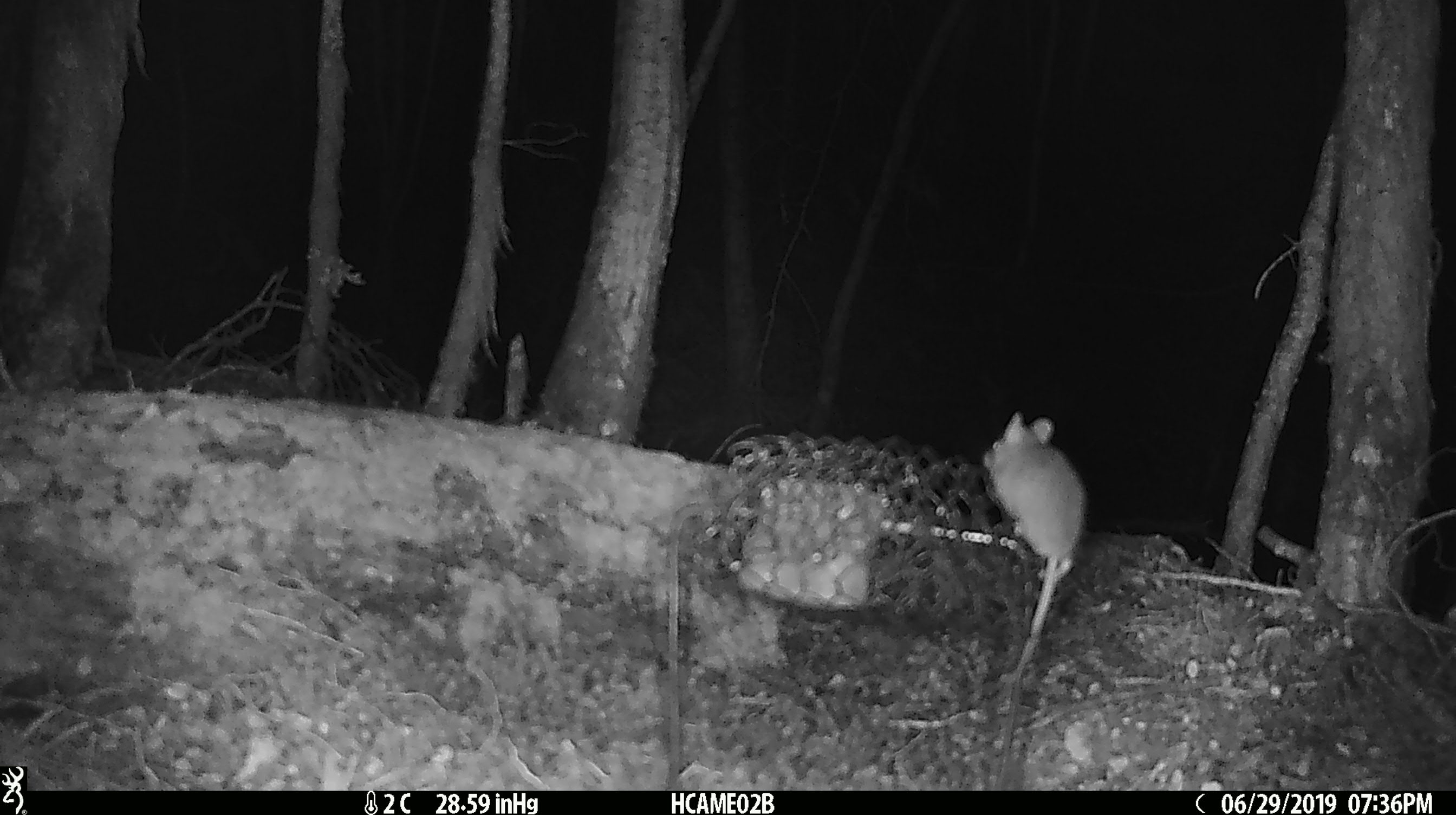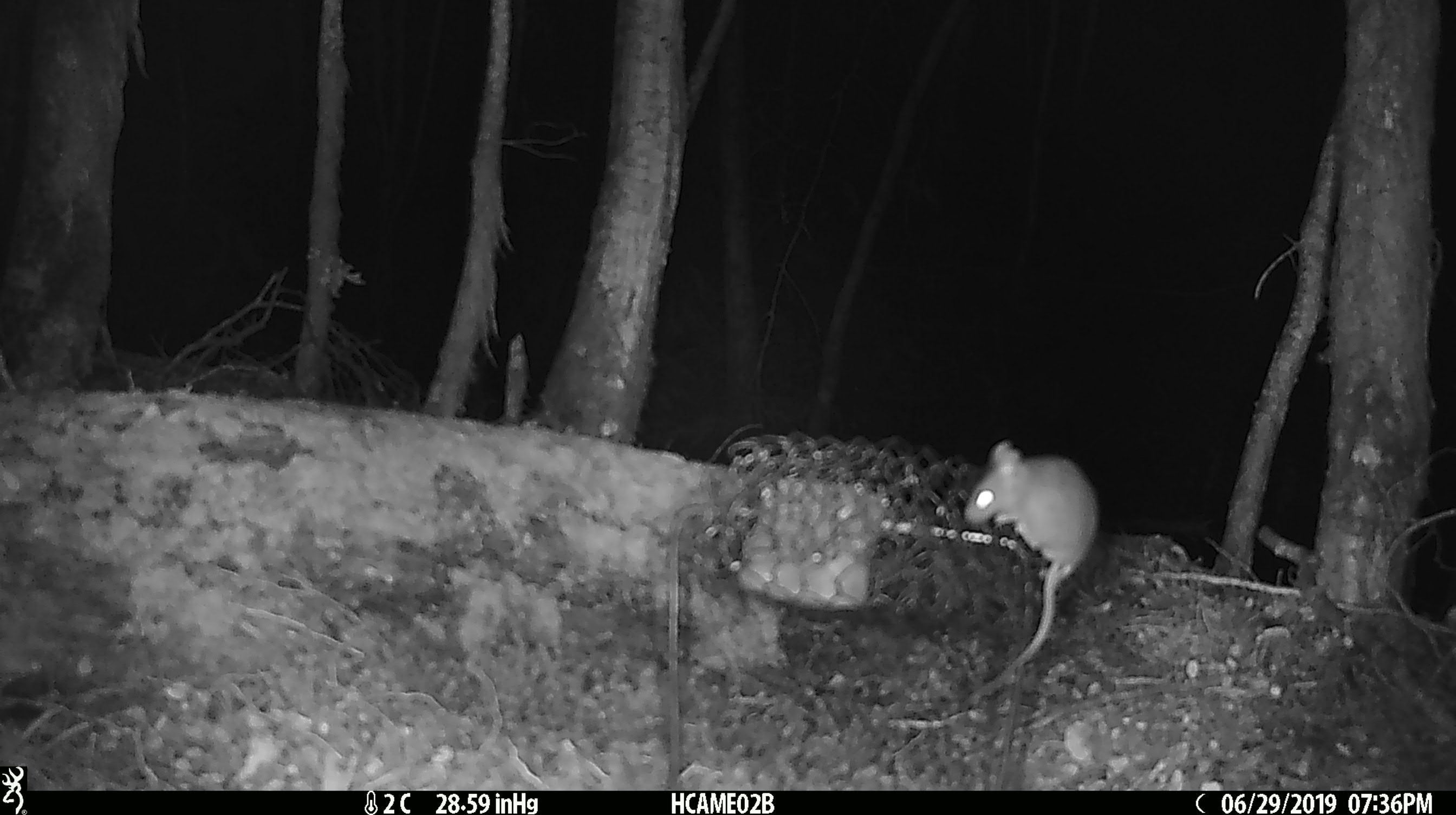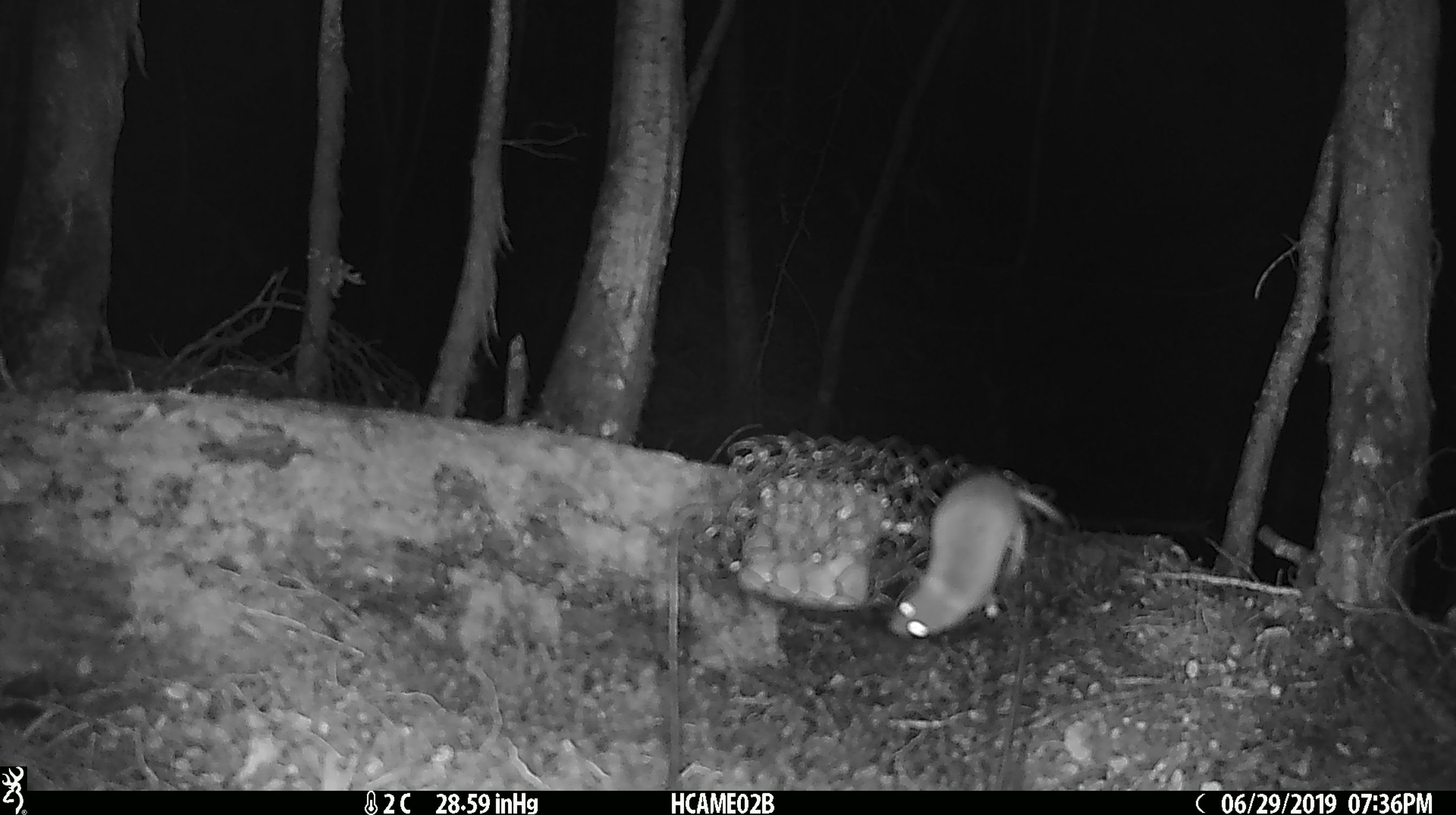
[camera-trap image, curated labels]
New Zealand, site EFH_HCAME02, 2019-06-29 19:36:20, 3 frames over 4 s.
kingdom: Animalia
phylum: Chordata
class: Mammalia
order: Rodentia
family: Muridae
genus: Mus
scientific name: Mus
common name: mouse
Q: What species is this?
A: Mouse (Mus).